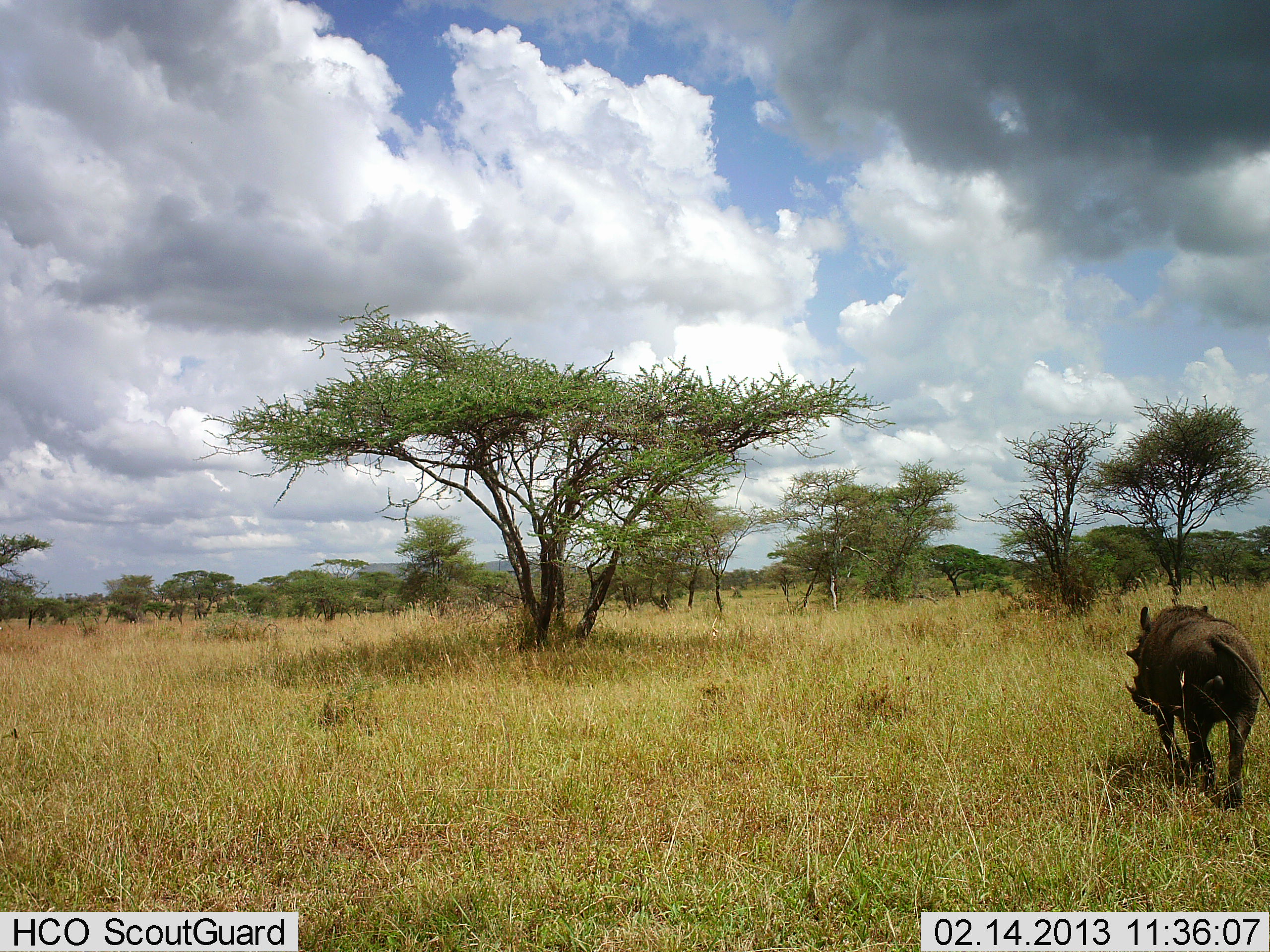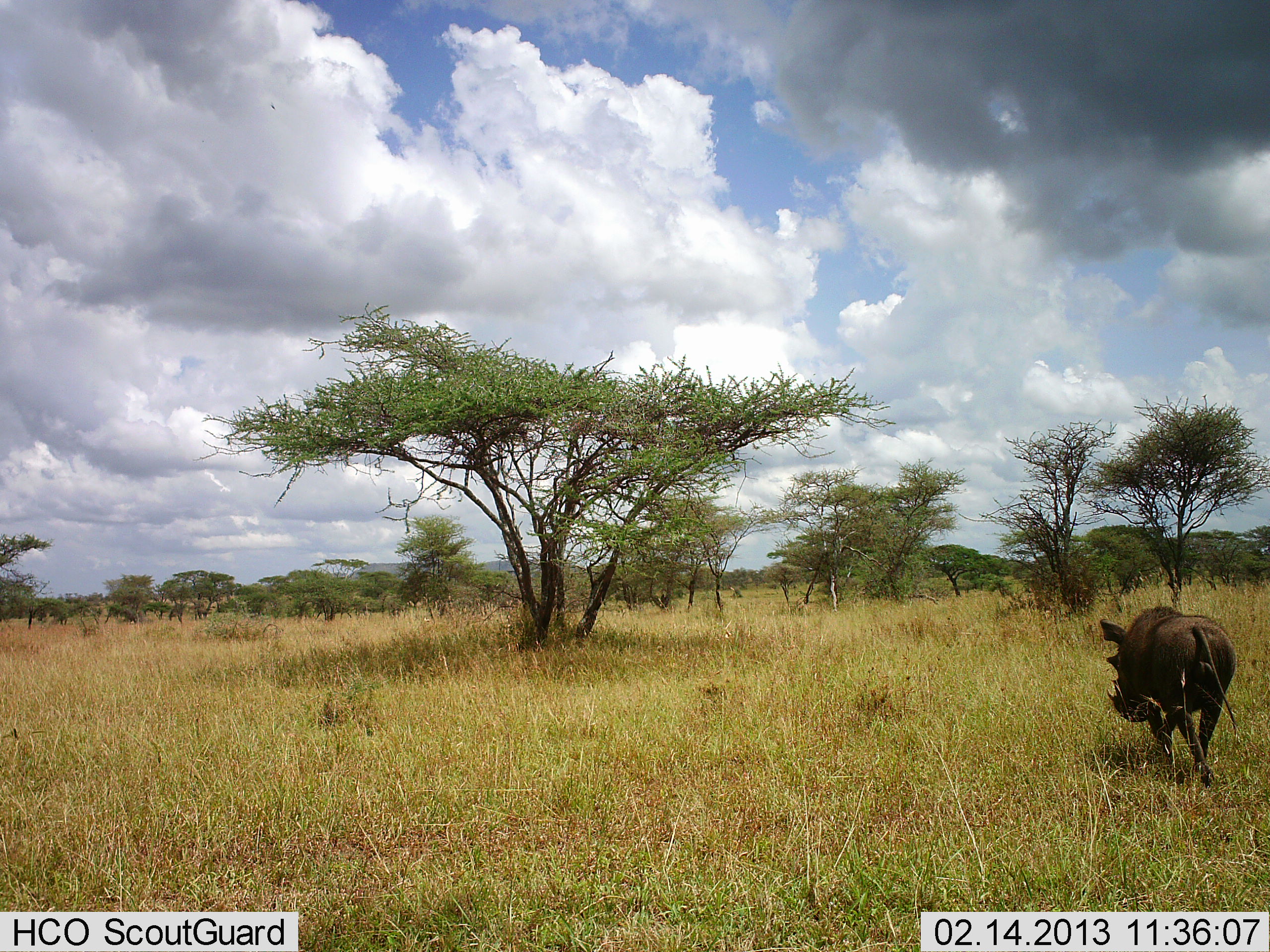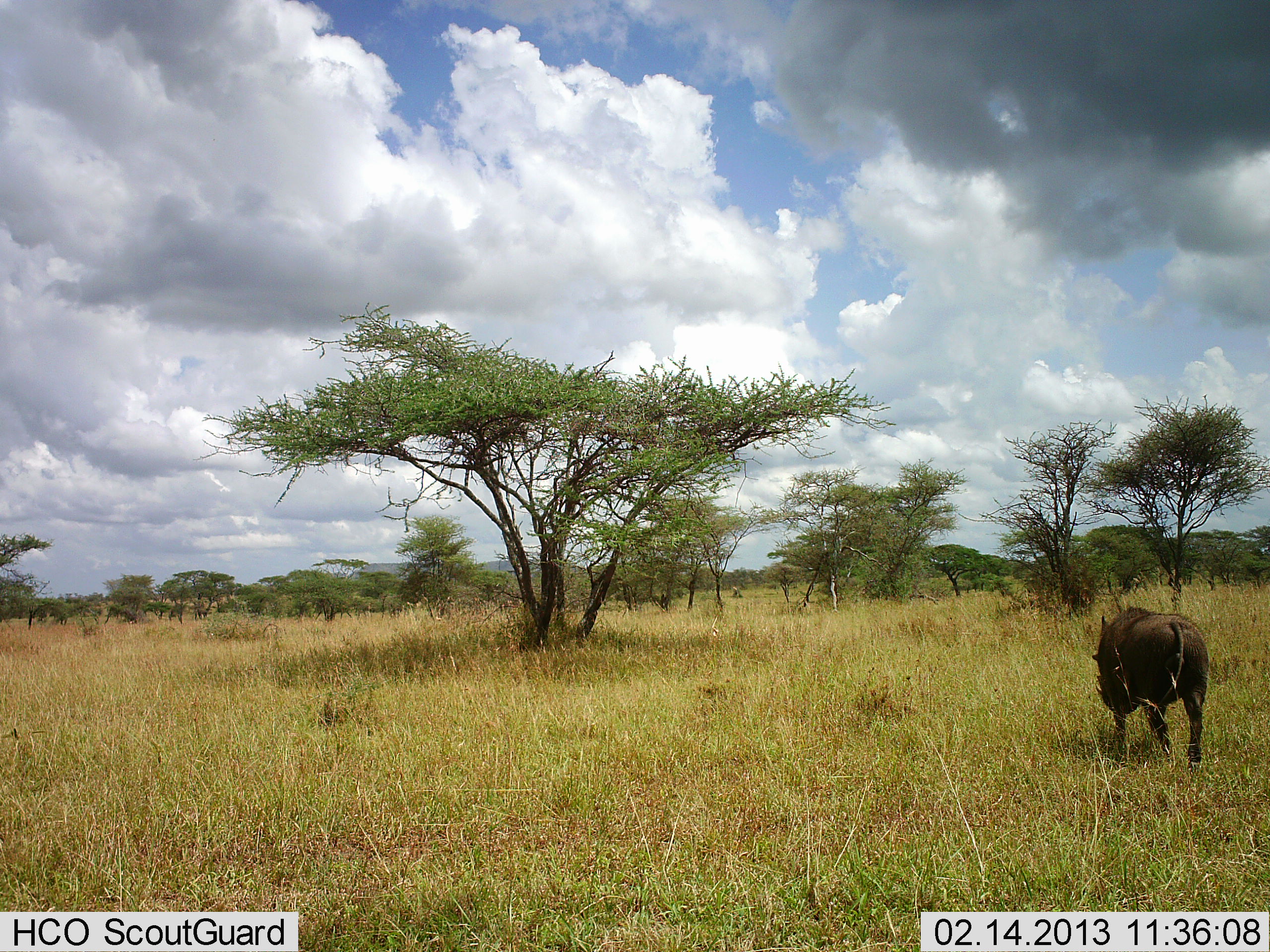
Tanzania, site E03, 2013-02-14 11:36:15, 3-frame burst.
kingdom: Animalia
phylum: Chordata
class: Mammalia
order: Artiodactyla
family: Suidae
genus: Phacochoerus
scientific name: Phacochoerus africanus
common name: warthog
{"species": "warthog (Phacochoerus africanus)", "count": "1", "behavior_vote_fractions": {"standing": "0%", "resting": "0%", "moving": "97%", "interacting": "0%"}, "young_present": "0%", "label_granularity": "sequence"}